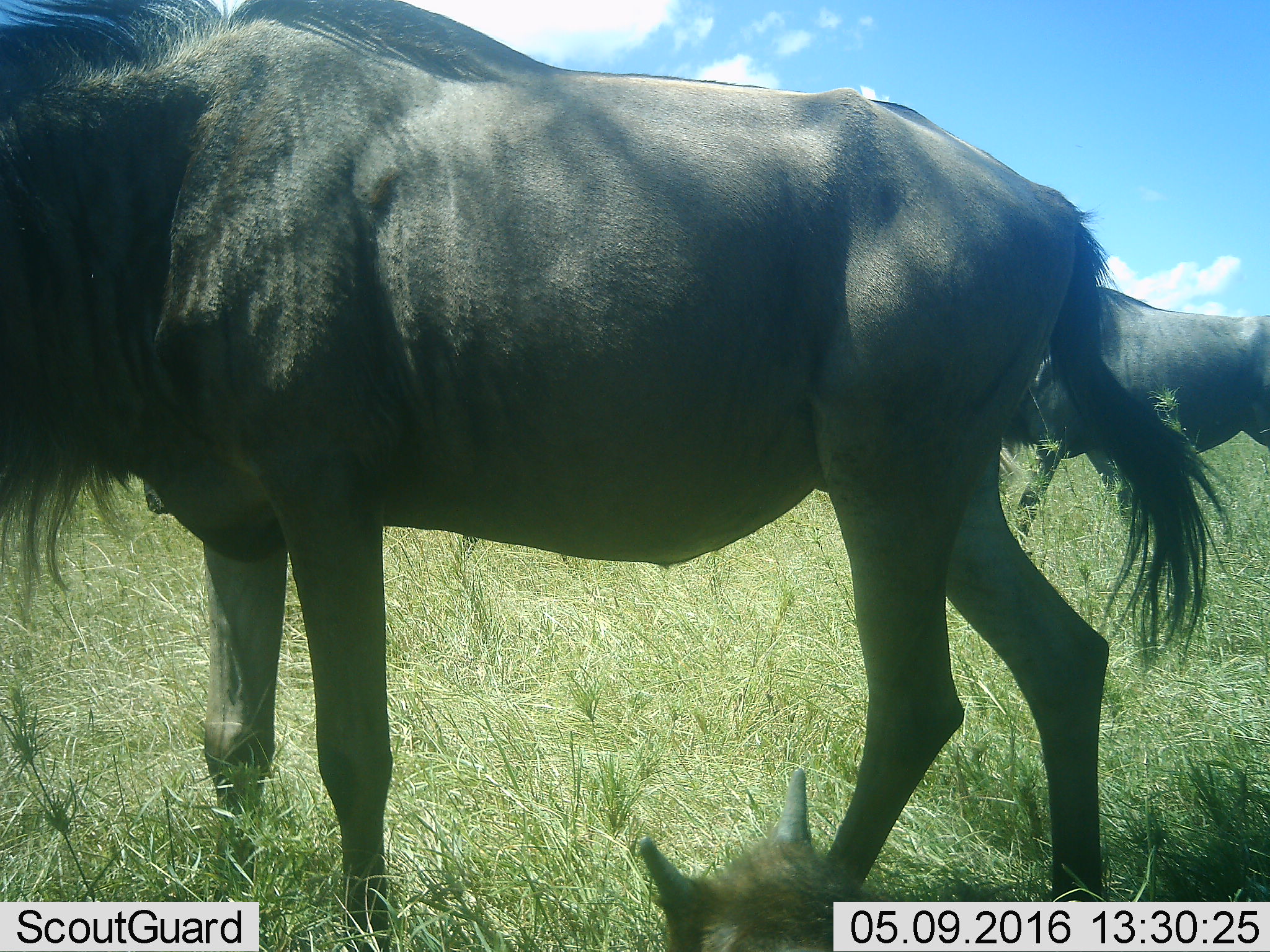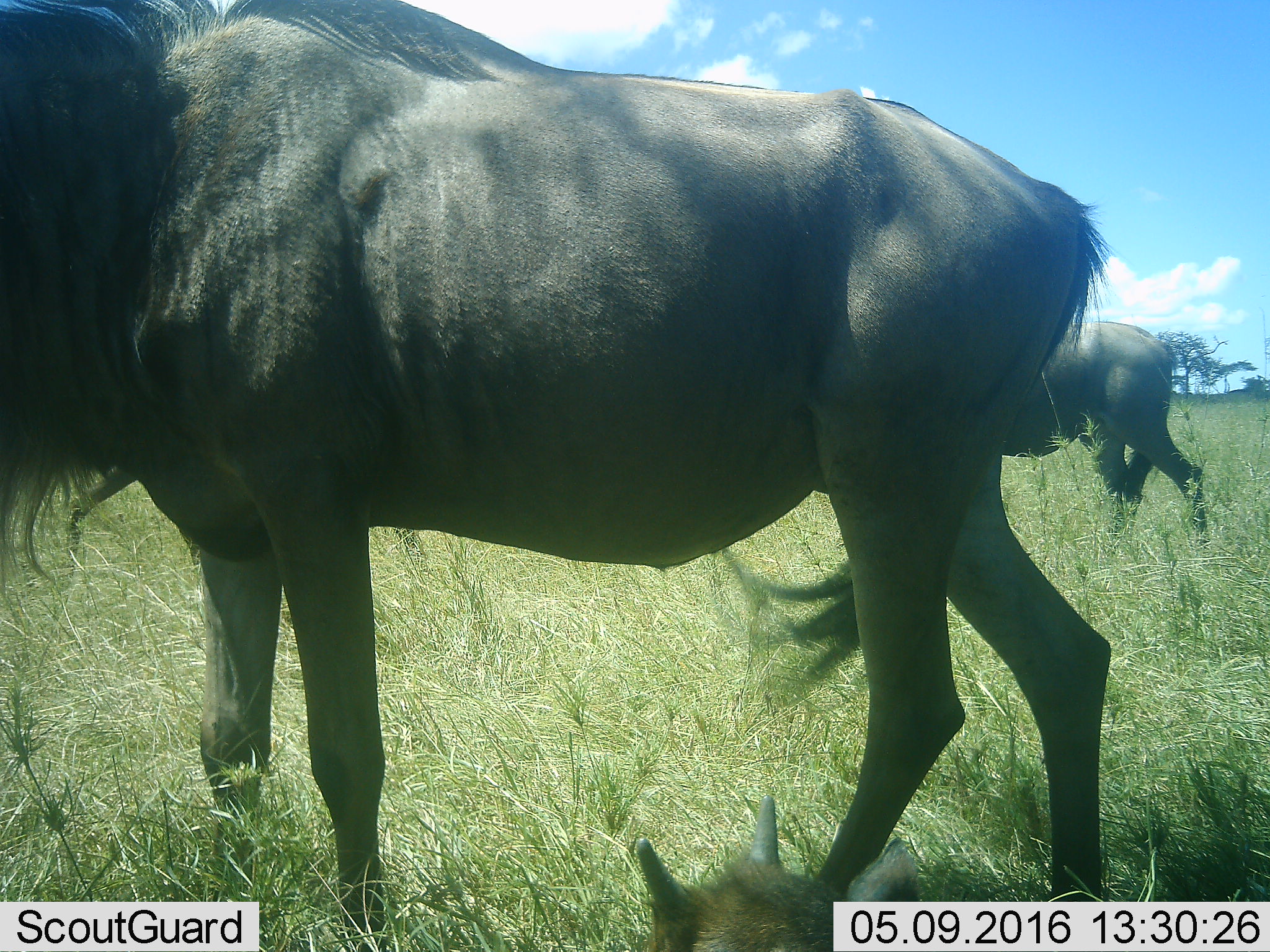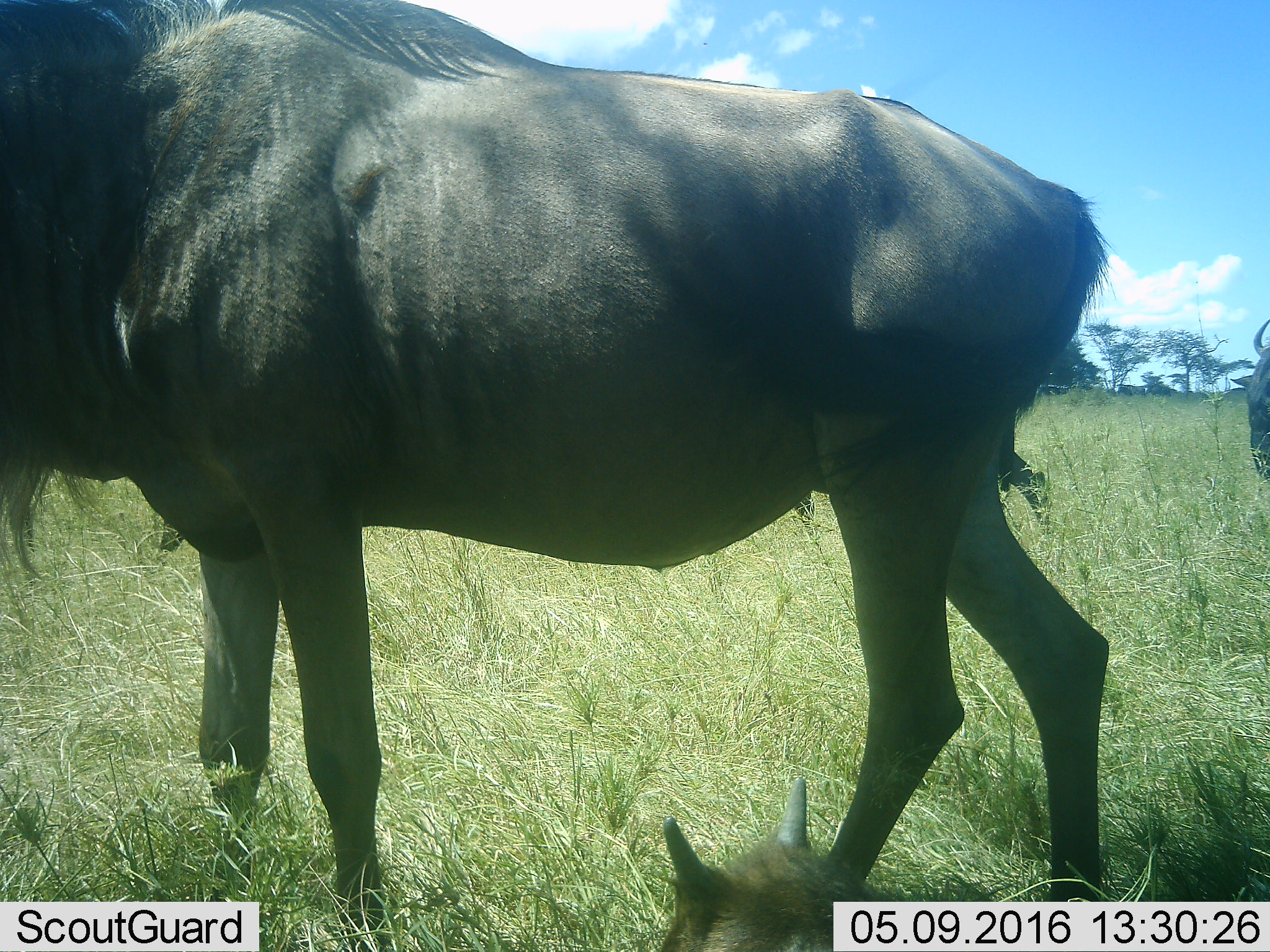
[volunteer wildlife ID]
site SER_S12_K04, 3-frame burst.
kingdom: Animalia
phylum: Chordata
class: Mammalia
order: Artiodactyla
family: Bovidae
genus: Connochaetes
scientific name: Connochaetes taurinus taurinus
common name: blue wildebeest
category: wildebeestblue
Wildebeestblue (blue wildebeest) (Connochaetes taurinus taurinus), count 4. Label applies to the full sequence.